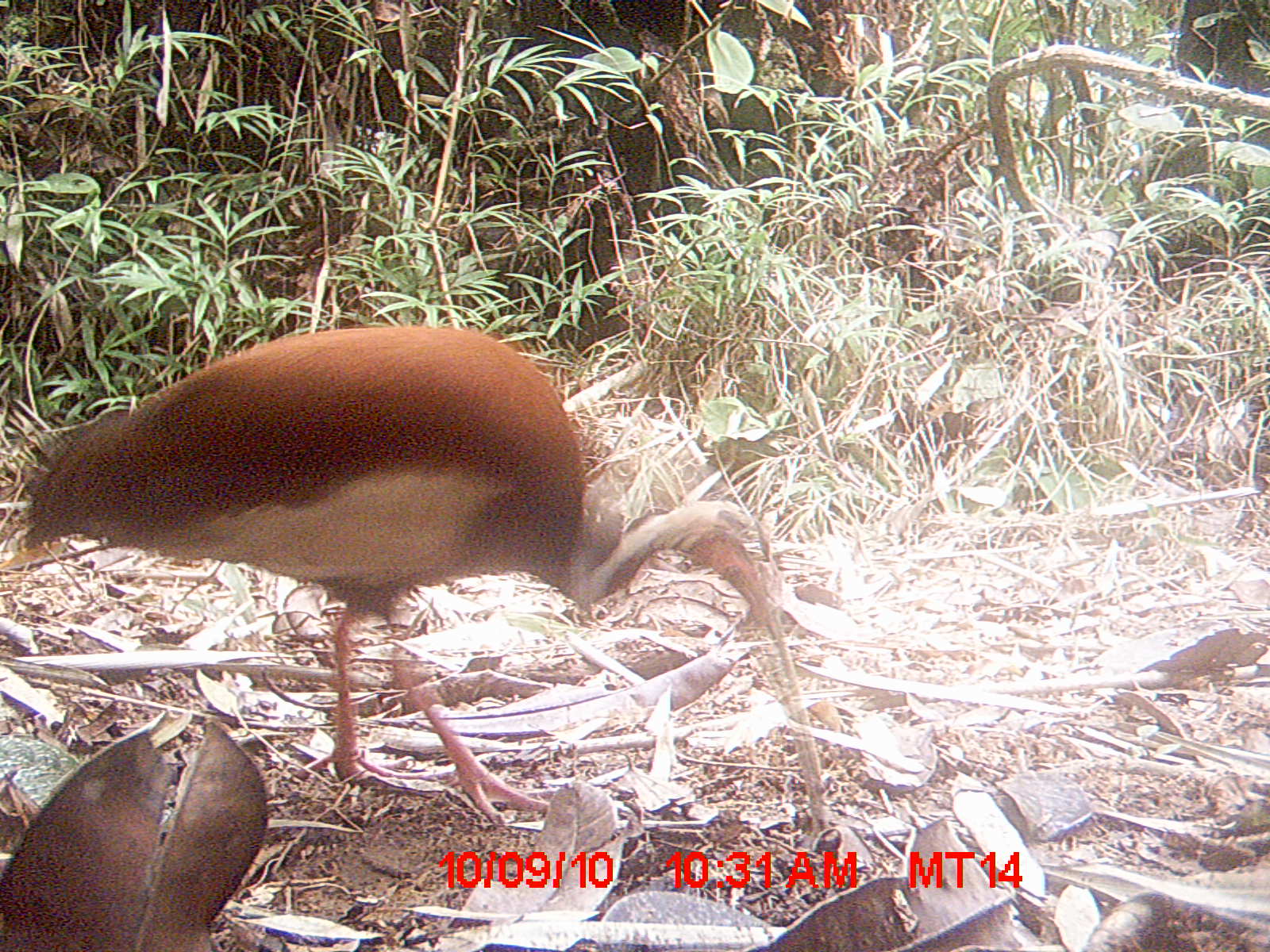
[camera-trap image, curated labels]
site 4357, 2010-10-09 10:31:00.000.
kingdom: Animalia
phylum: Chordata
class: Aves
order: Pelecaniformes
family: Threskiornithidae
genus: Lophotibis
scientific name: Lophotibis cristata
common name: madagascar ibis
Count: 1.